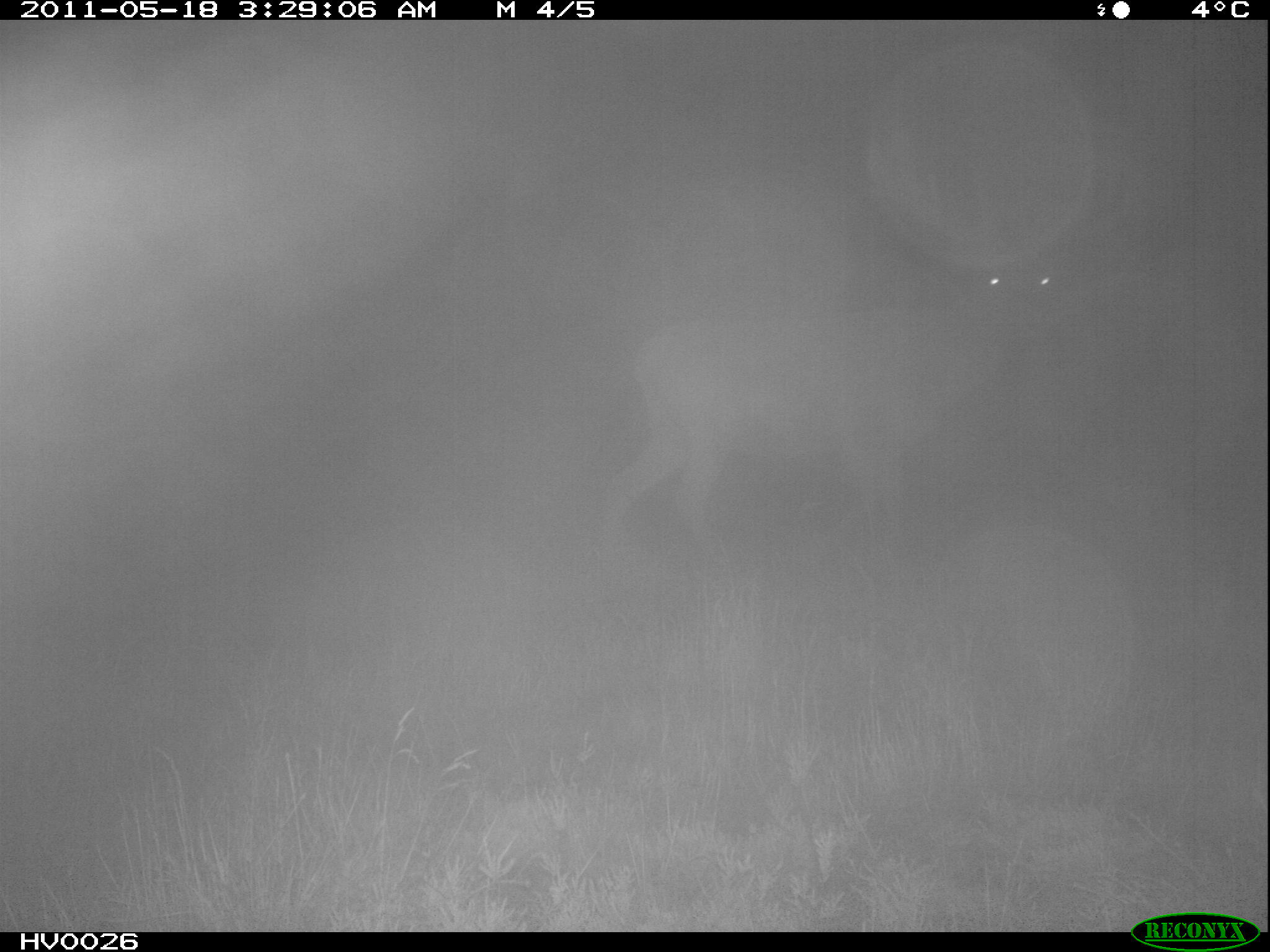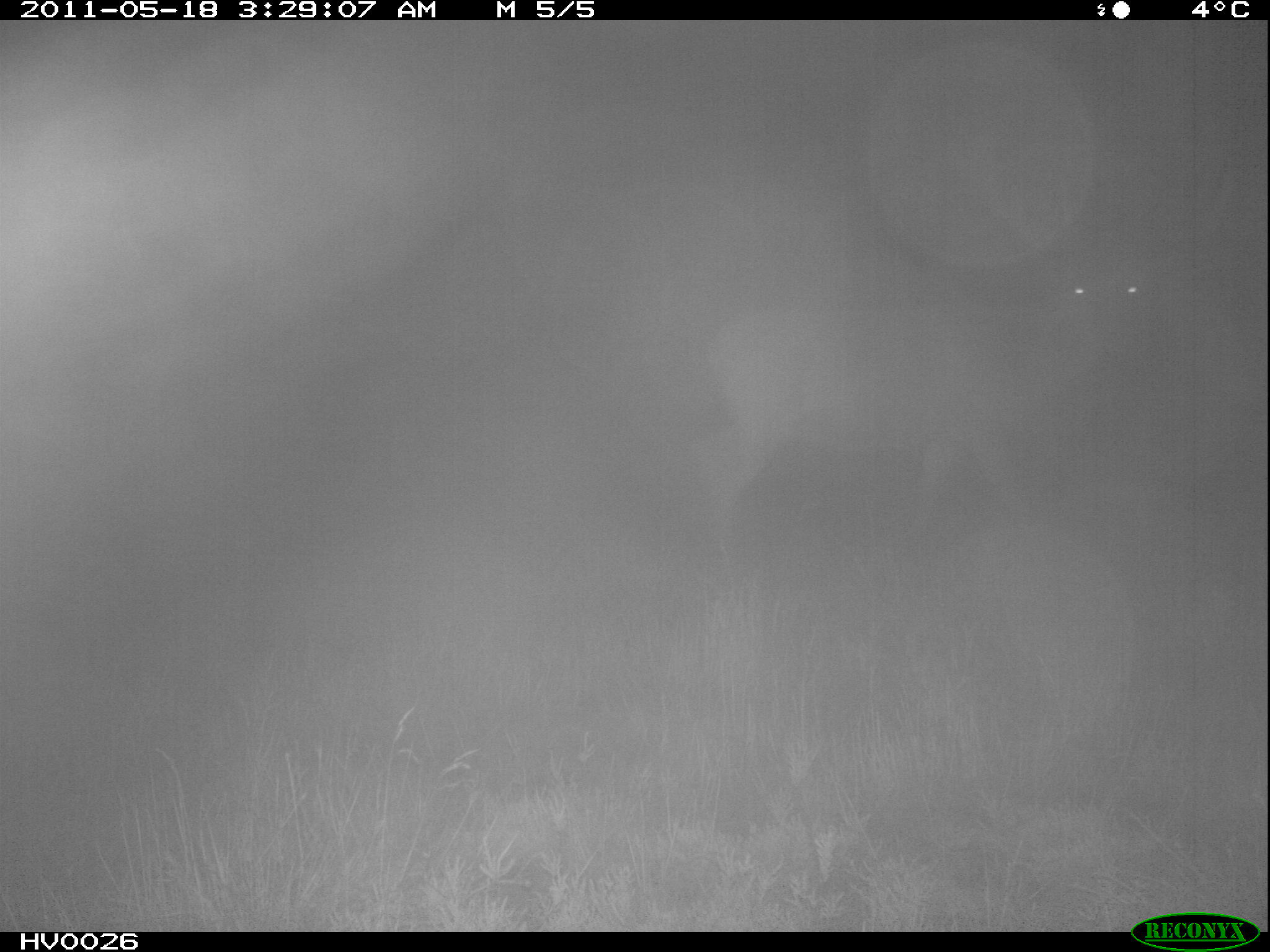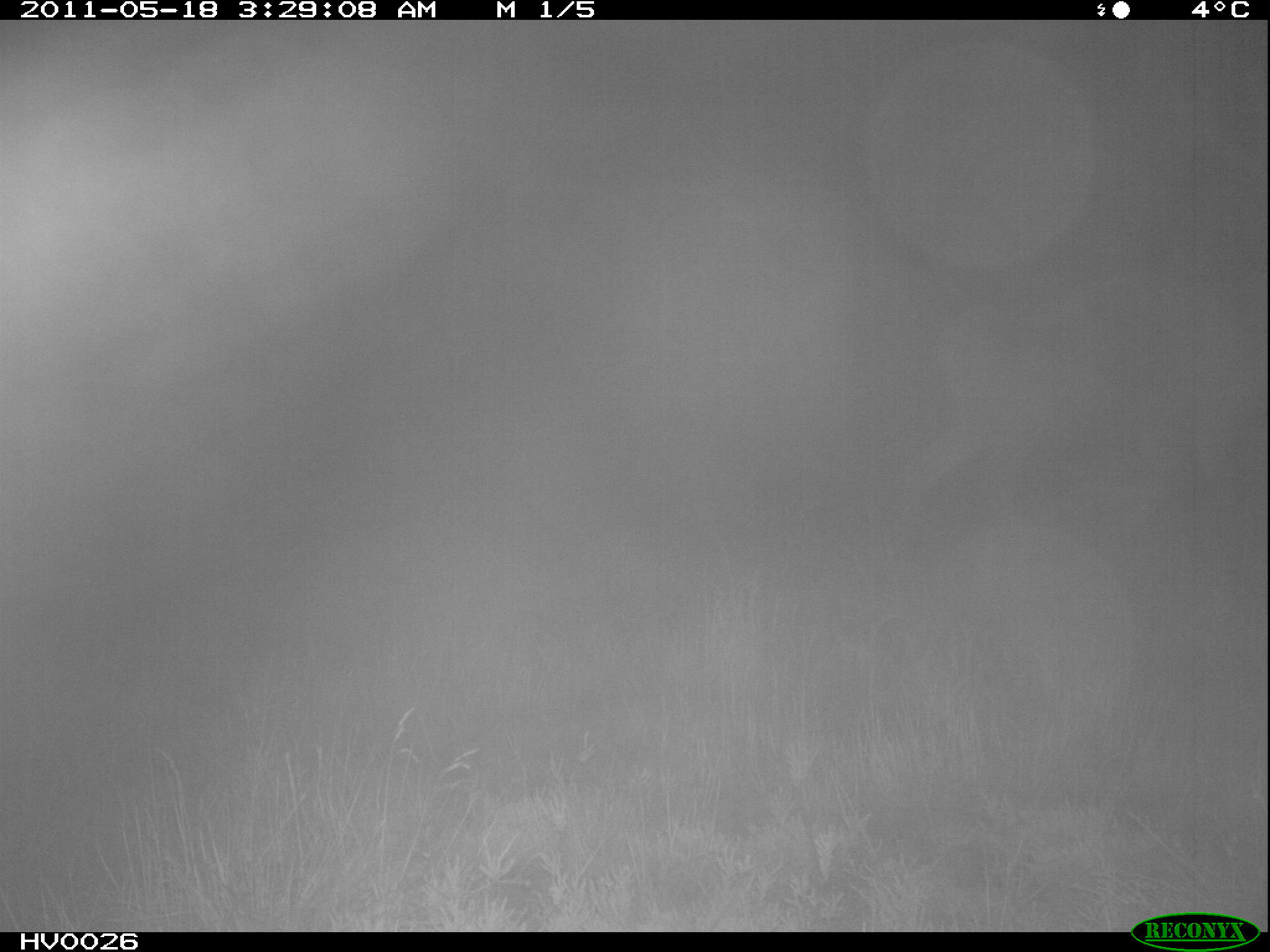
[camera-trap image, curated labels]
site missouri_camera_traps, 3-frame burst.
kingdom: Animalia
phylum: Chordata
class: Mammalia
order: Artiodactyla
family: Cervidae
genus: Cervus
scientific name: Cervus elaphus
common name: red deer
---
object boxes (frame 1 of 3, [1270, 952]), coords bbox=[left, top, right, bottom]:
red deer: bbox=[583, 102, 1121, 591]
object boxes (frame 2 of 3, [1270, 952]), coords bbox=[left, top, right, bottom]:
red deer: bbox=[691, 106, 1232, 556]